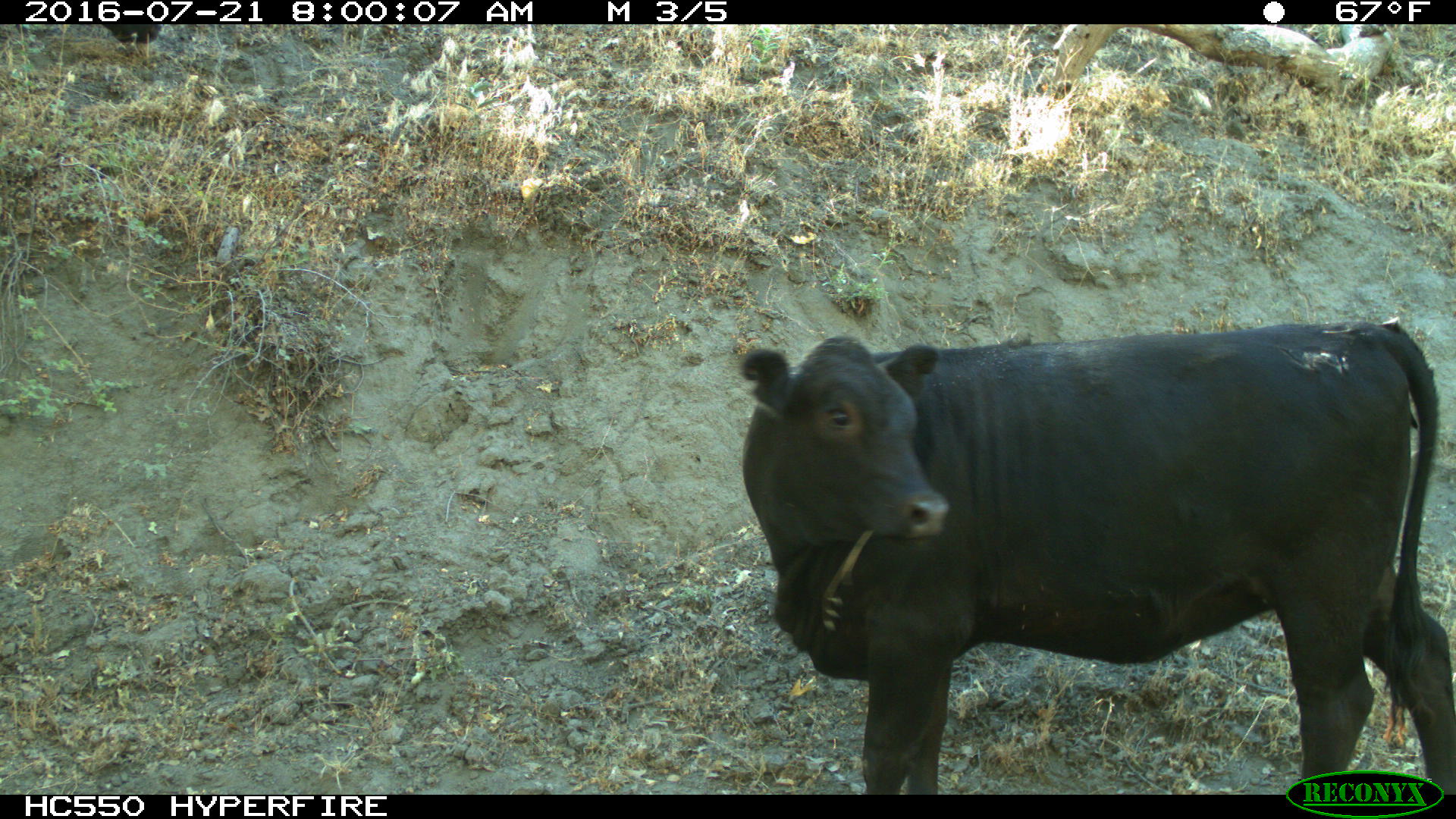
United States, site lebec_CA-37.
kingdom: Animalia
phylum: Chordata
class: Mammalia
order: Artiodactyla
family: Bovidae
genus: Bos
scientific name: Bos taurus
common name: domestic cow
Bos taurus (domestic cow).